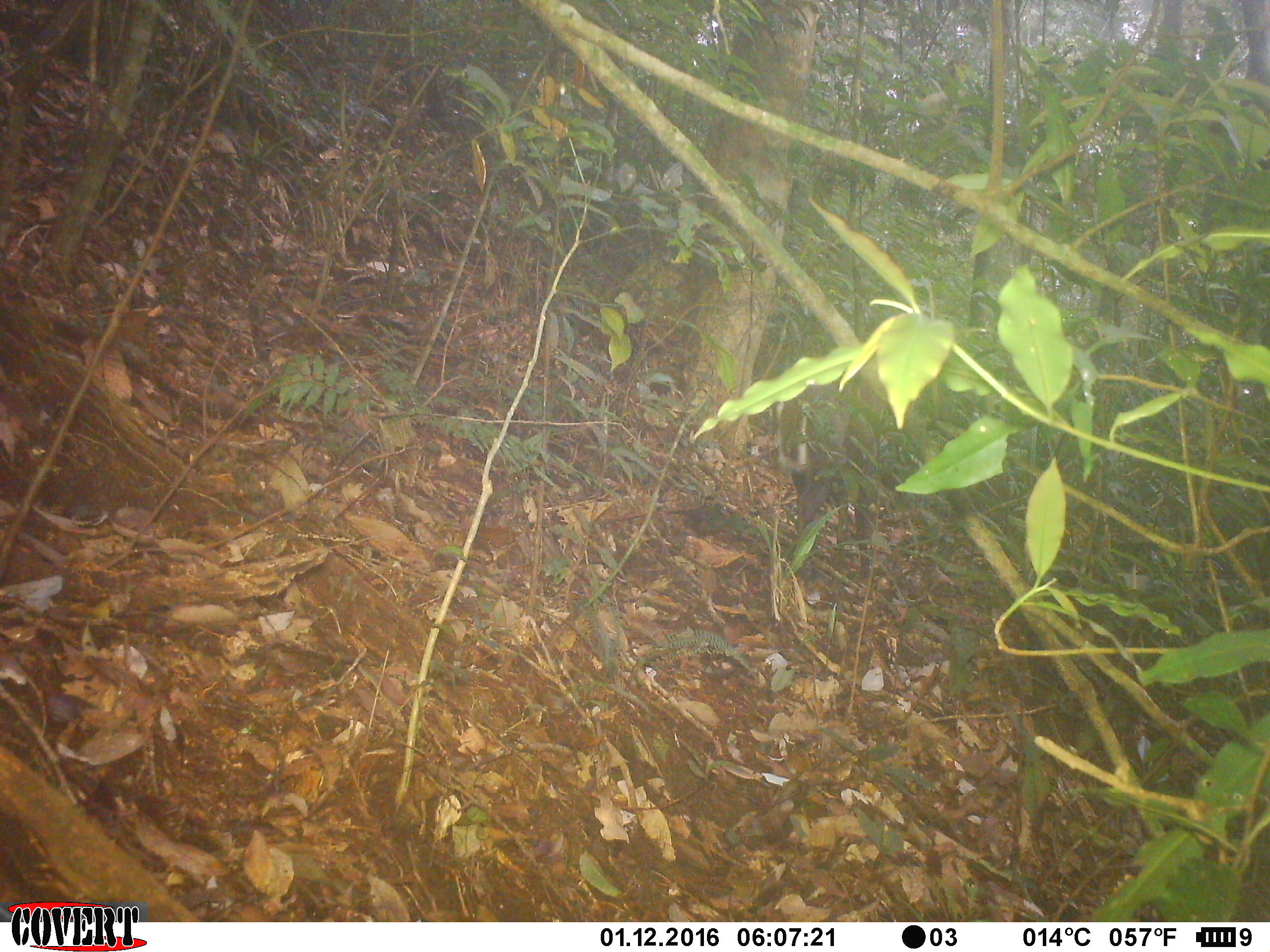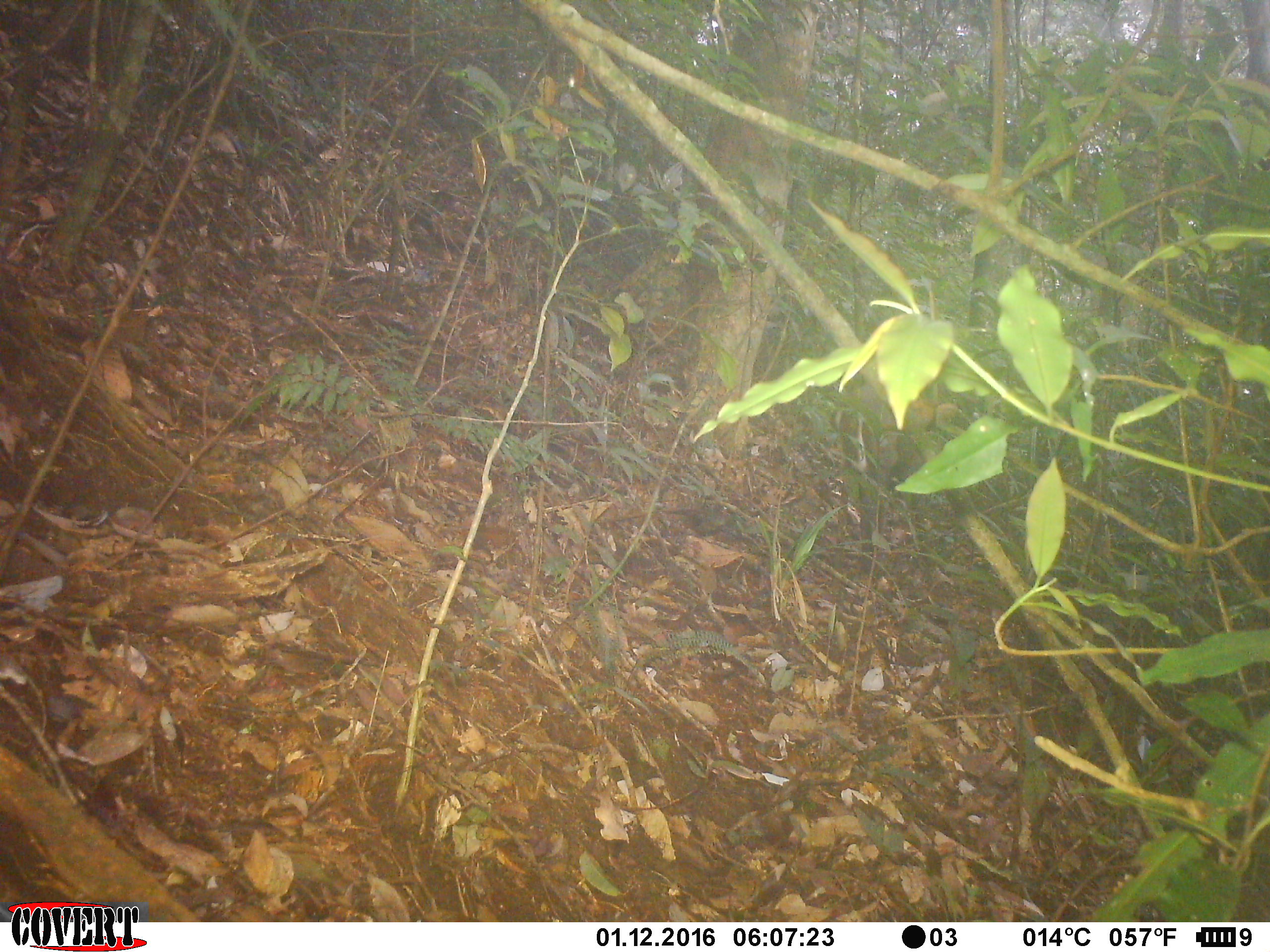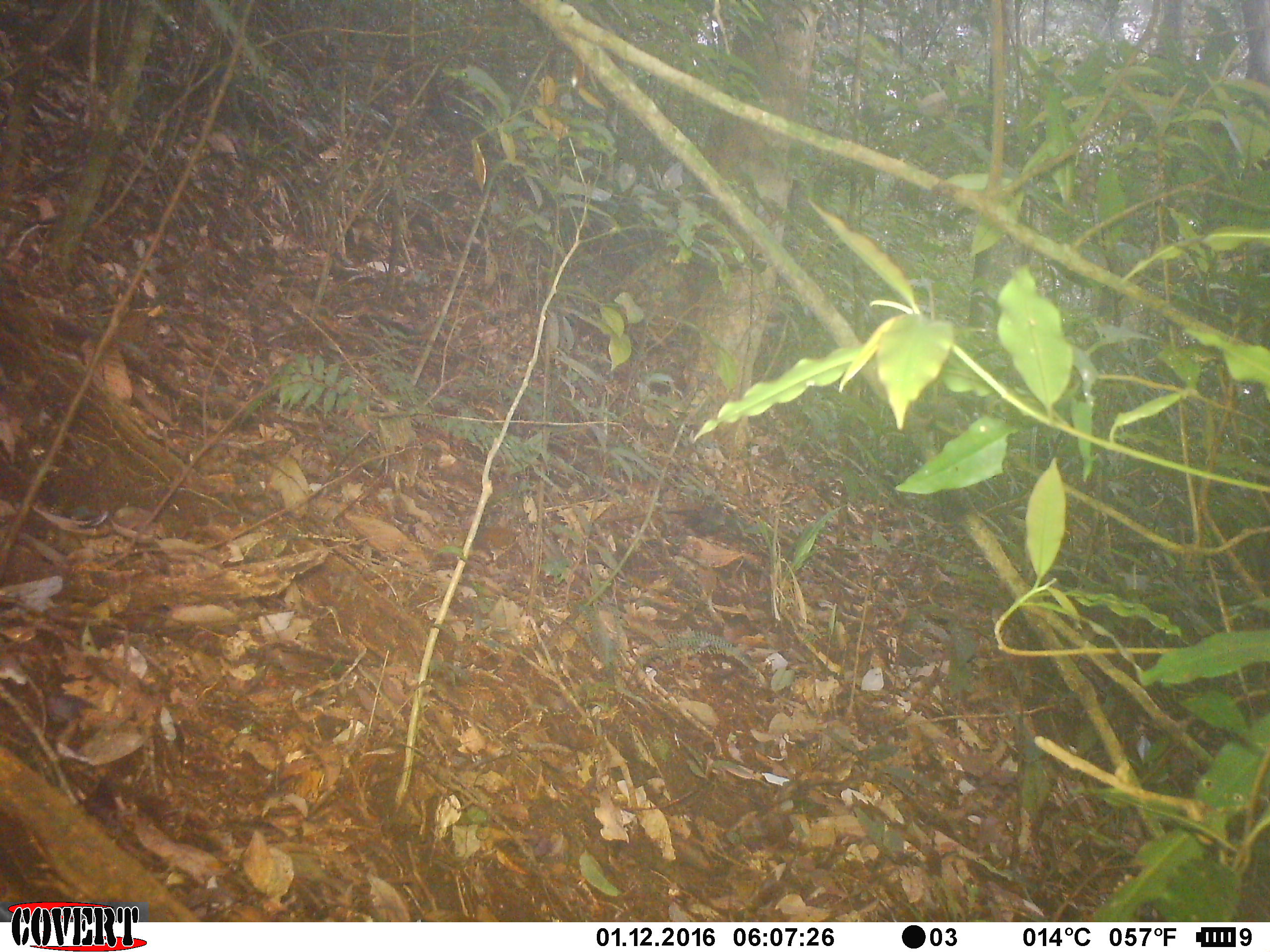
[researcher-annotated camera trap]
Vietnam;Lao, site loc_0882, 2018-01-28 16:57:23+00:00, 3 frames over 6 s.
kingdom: Animalia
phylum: Chordata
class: Mammalia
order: Artiodactyla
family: Cervidae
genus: Muntiacus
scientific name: Muntiacus rooseveltorum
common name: roosevelt's muntjac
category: roosevelts muntjac group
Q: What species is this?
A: Roosevelts muntjac group (roosevelt's muntjac) (Muntiacus rooseveltorum).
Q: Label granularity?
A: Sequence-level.